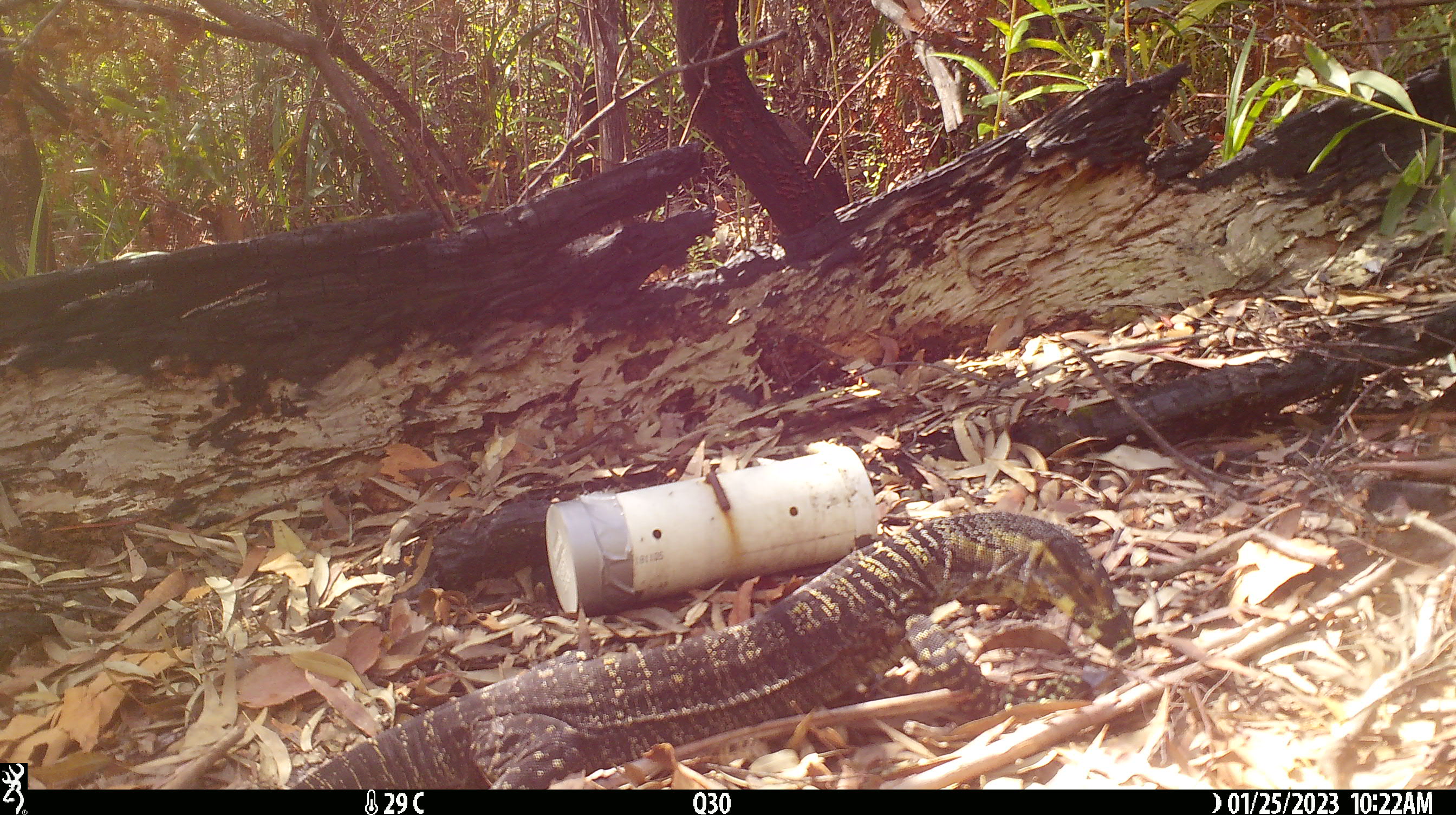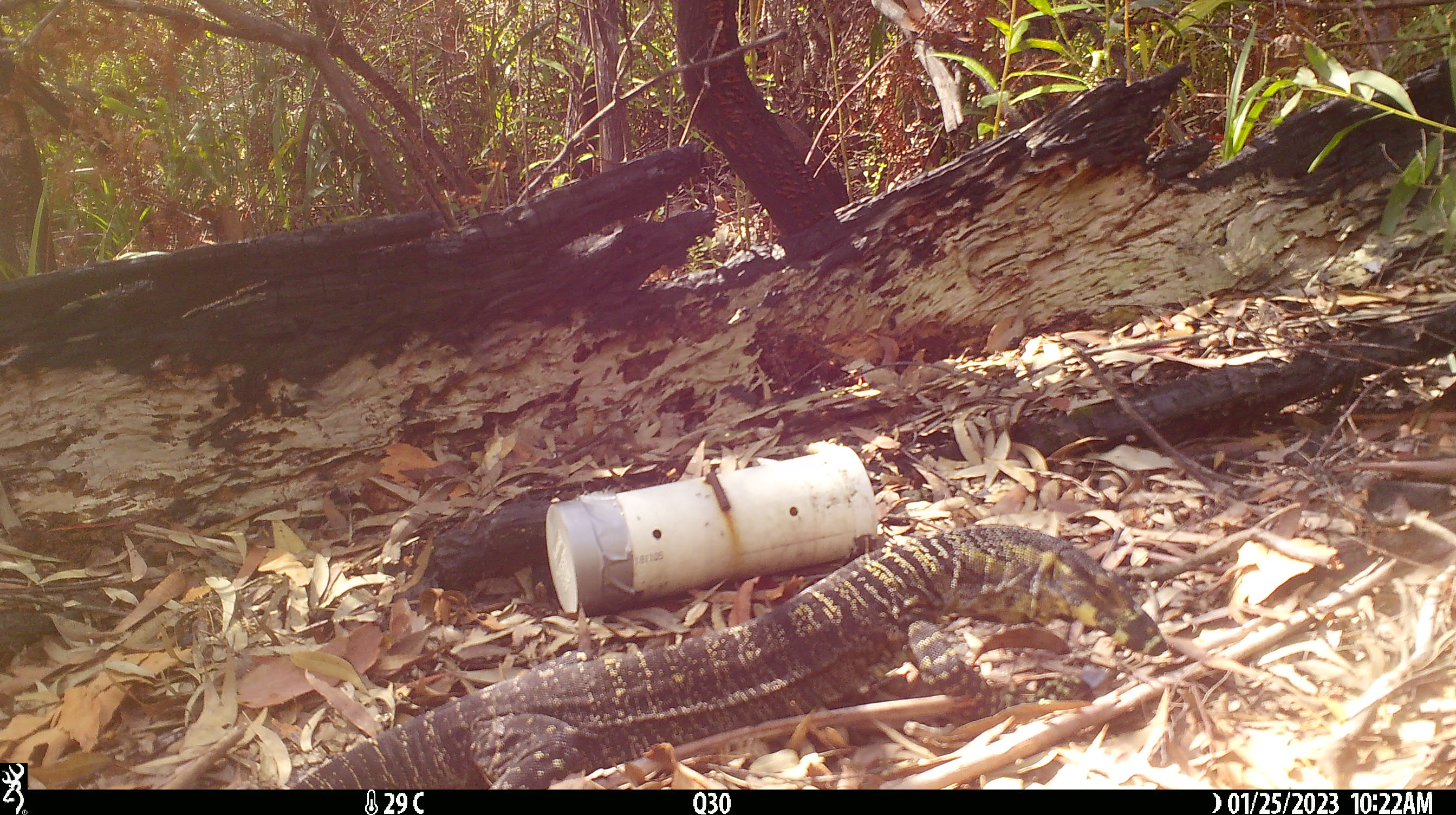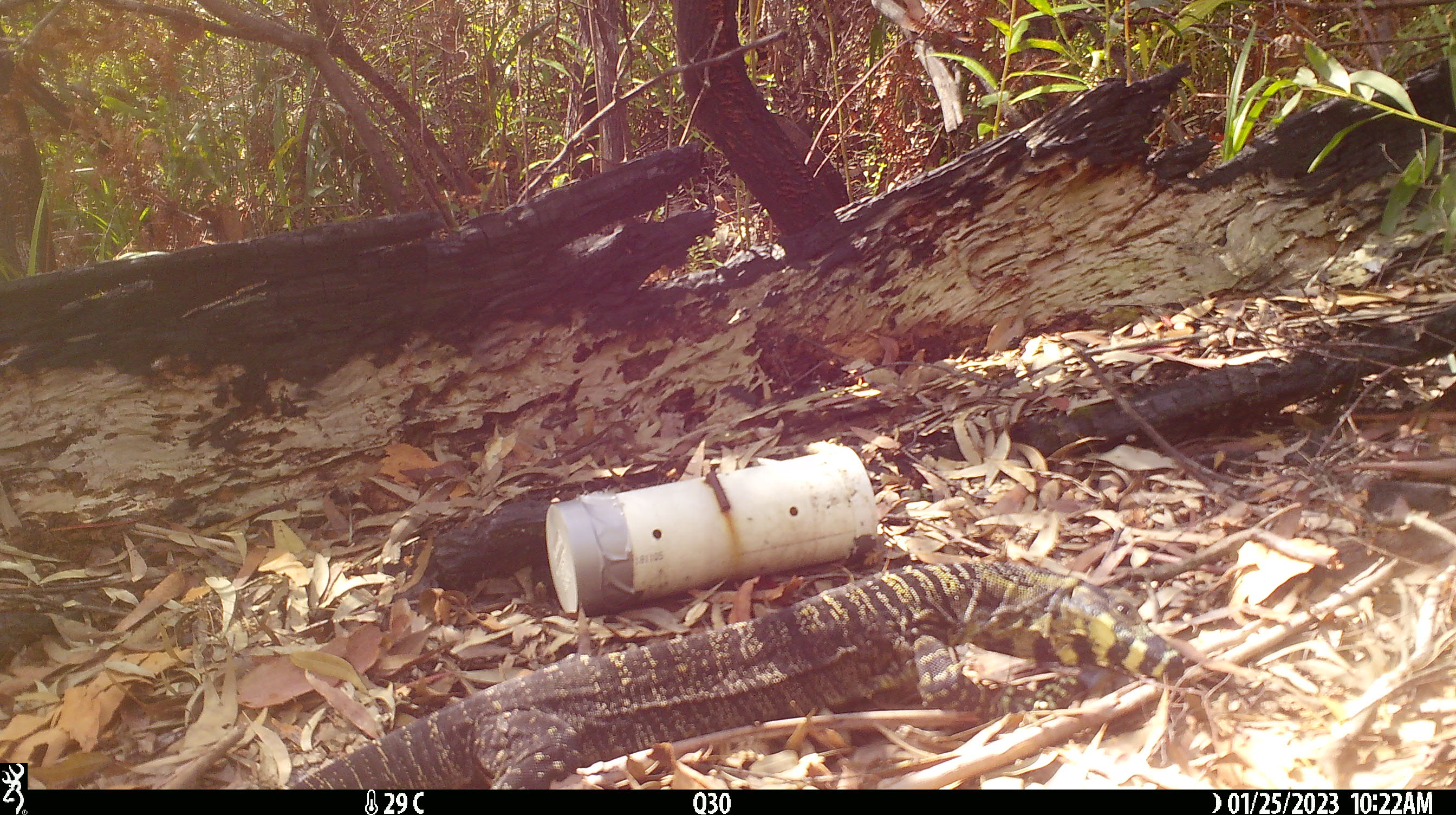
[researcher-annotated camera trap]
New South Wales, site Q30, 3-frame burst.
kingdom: Animalia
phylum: Chordata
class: Reptilia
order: Squamata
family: Varanidae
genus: Varanus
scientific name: Varanus varius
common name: lace monitor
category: goanna